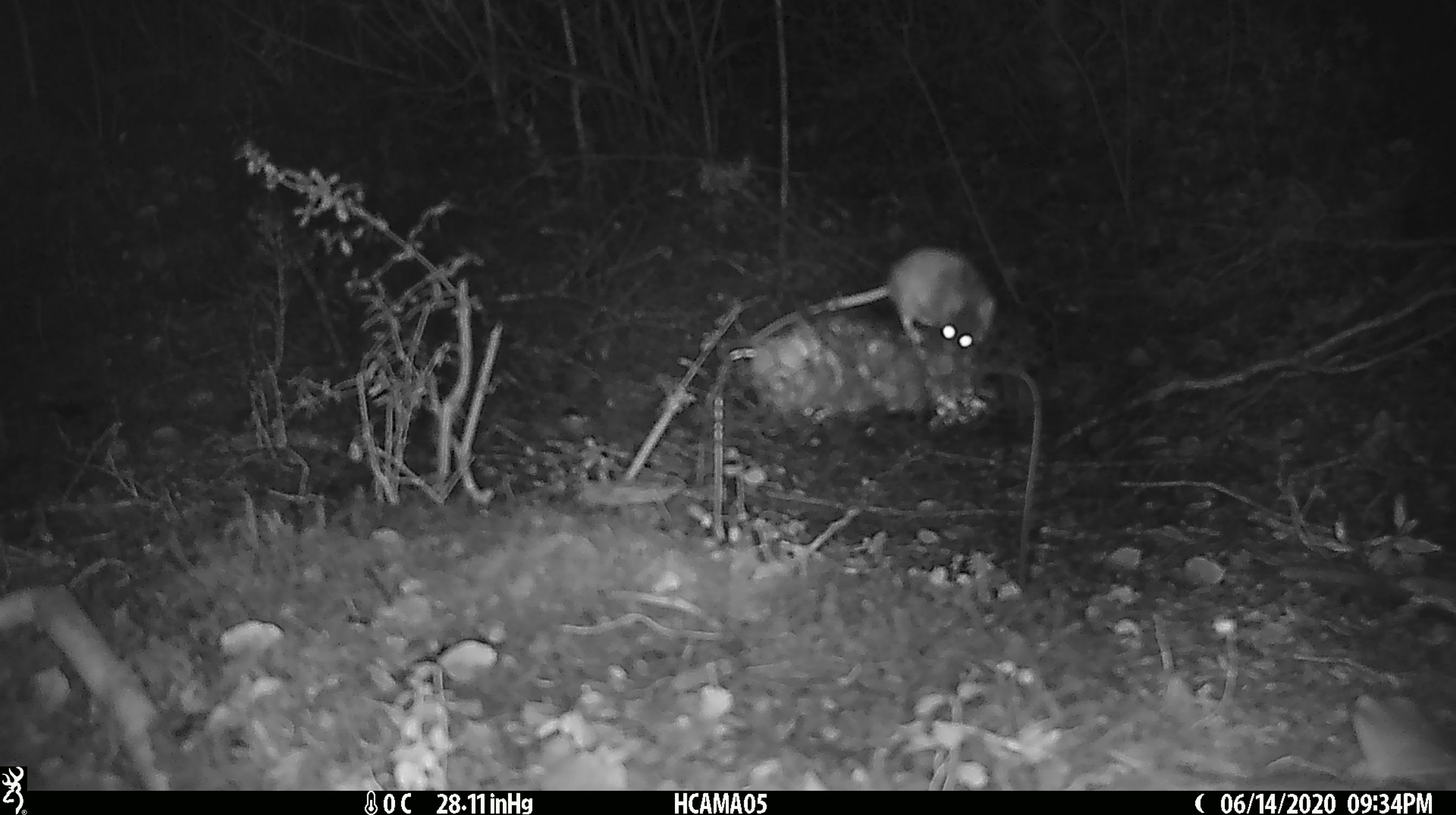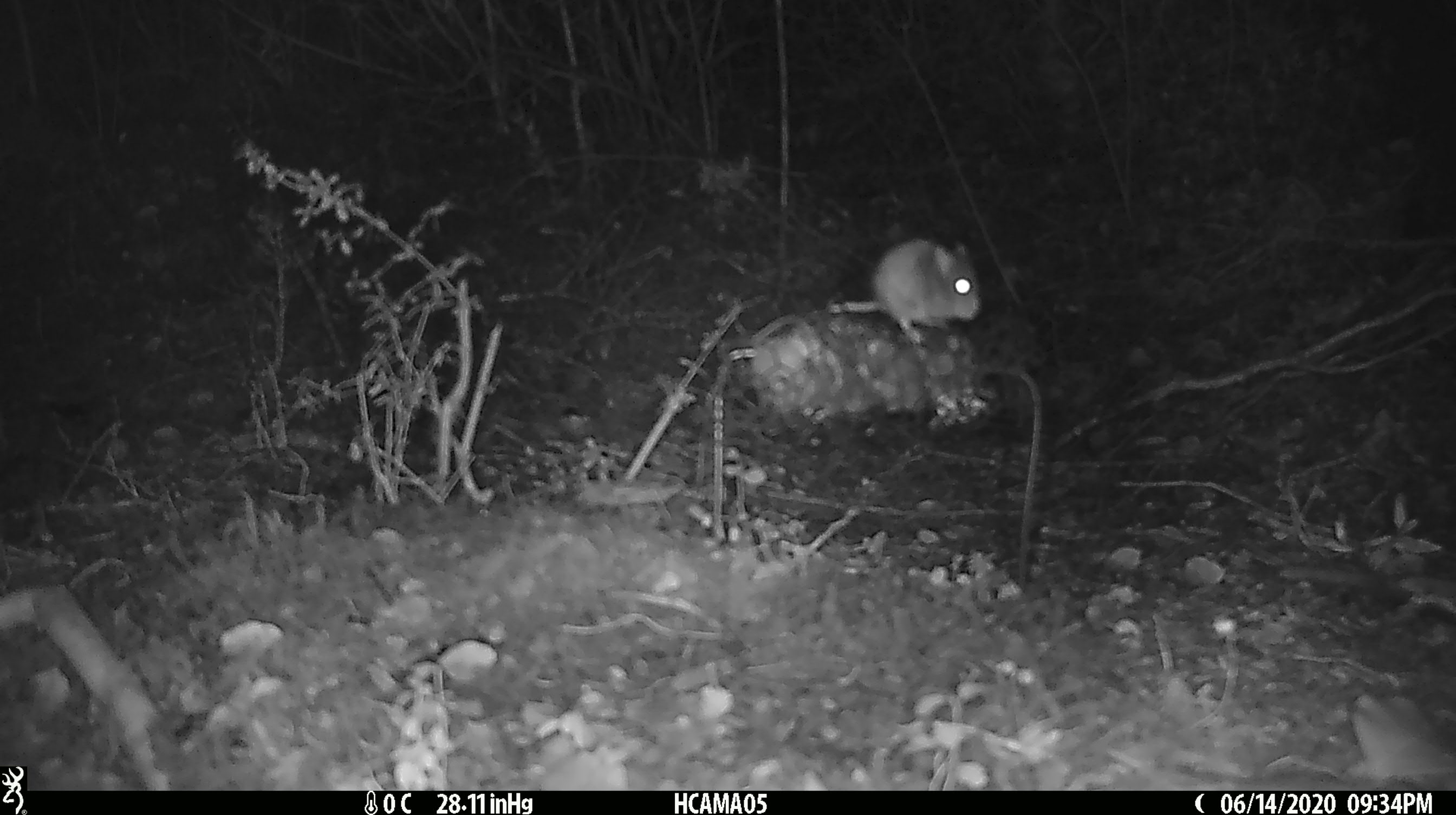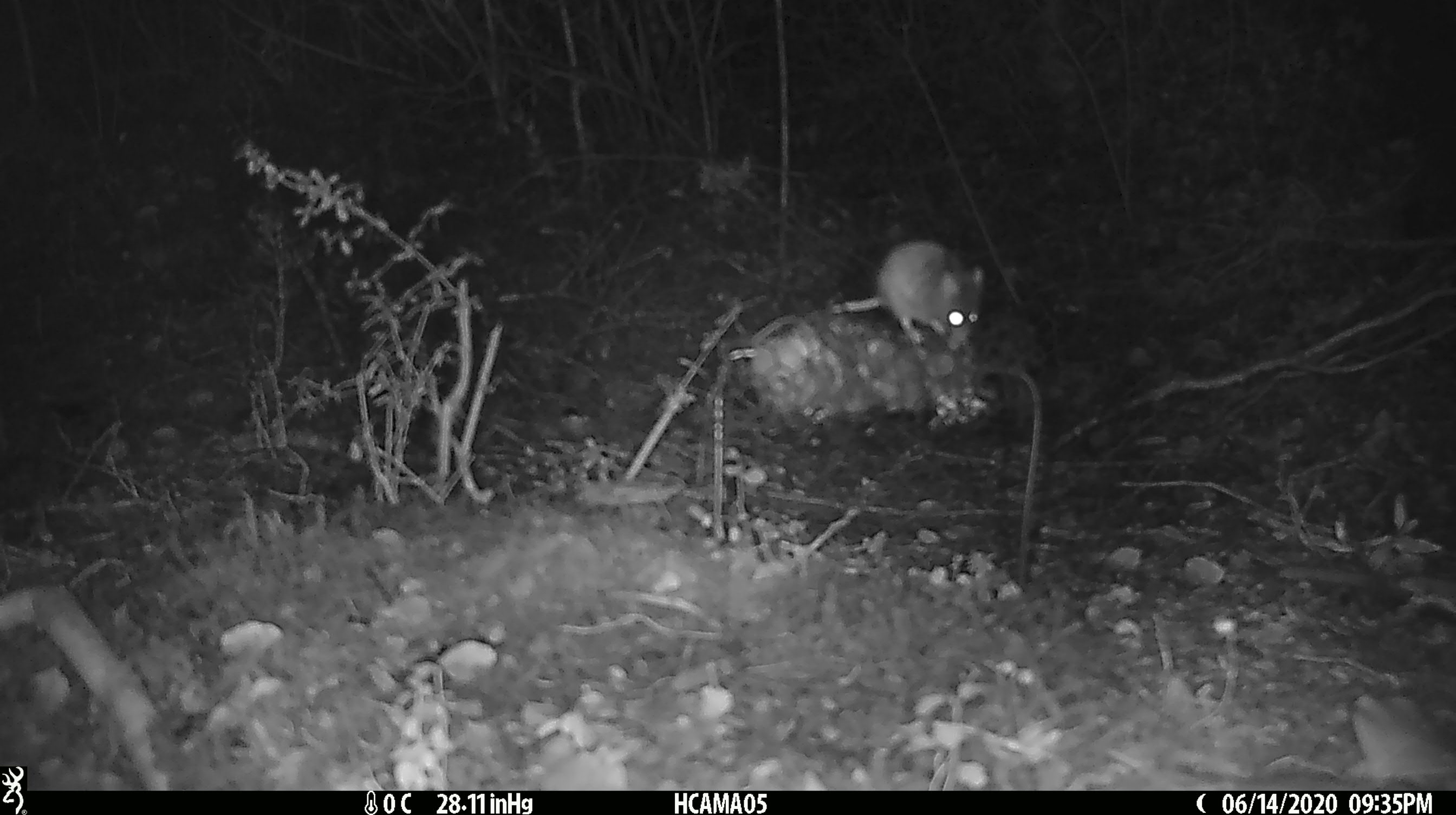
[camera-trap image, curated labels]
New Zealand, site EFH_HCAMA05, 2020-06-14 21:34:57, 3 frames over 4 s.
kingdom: Animalia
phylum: Chordata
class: Mammalia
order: Rodentia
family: Muridae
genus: Mus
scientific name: Mus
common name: mouse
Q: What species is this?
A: Mouse (Mus).